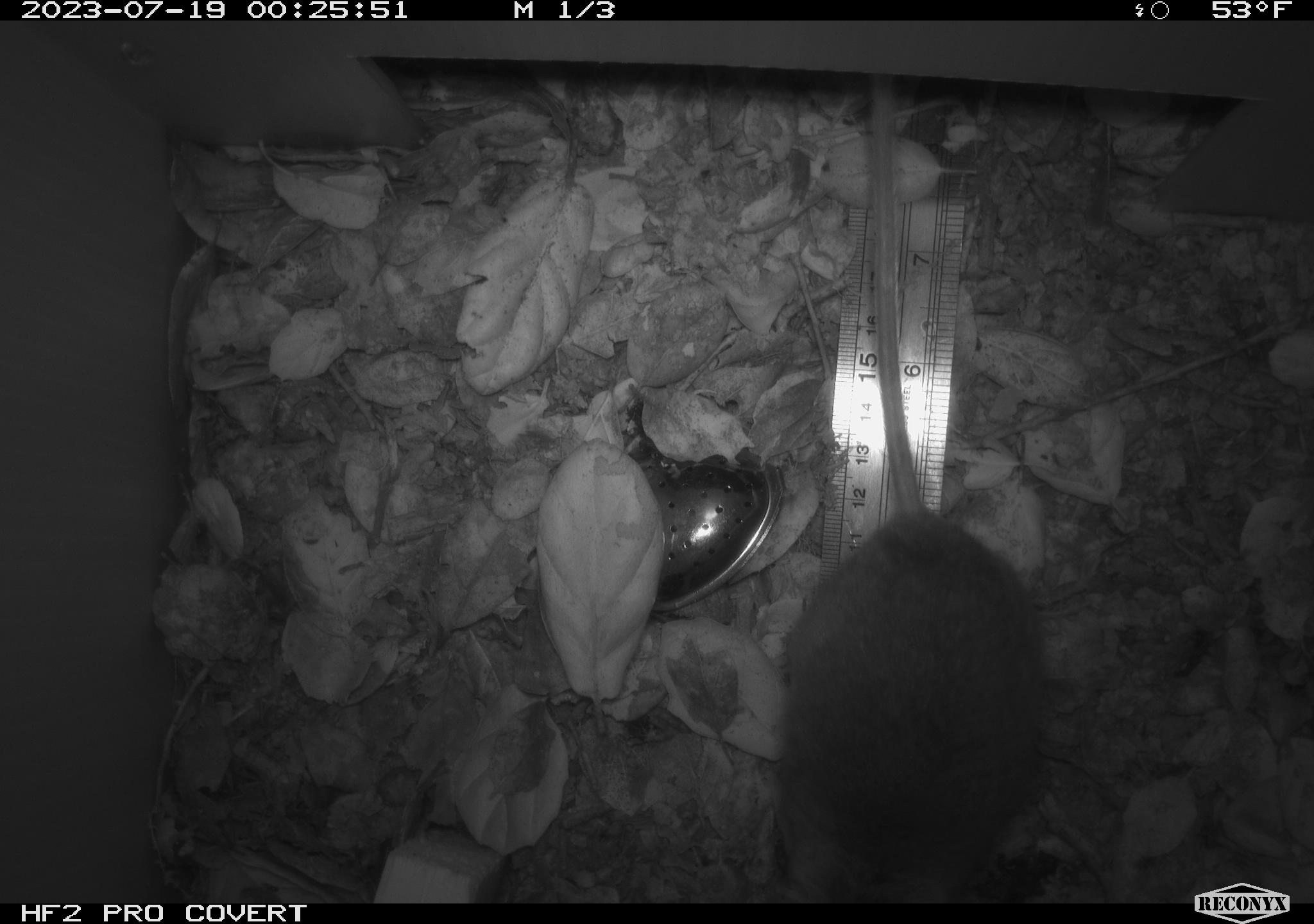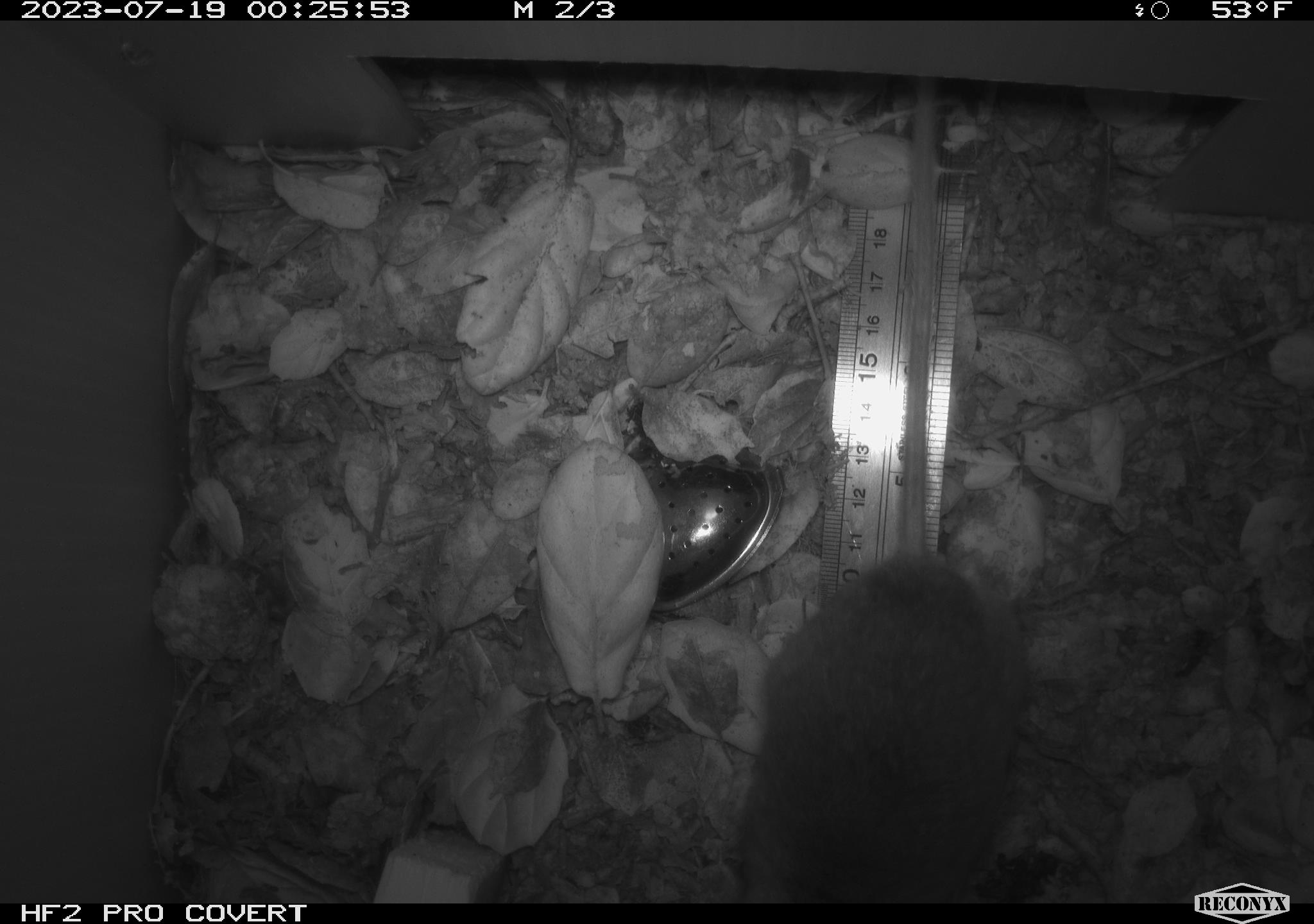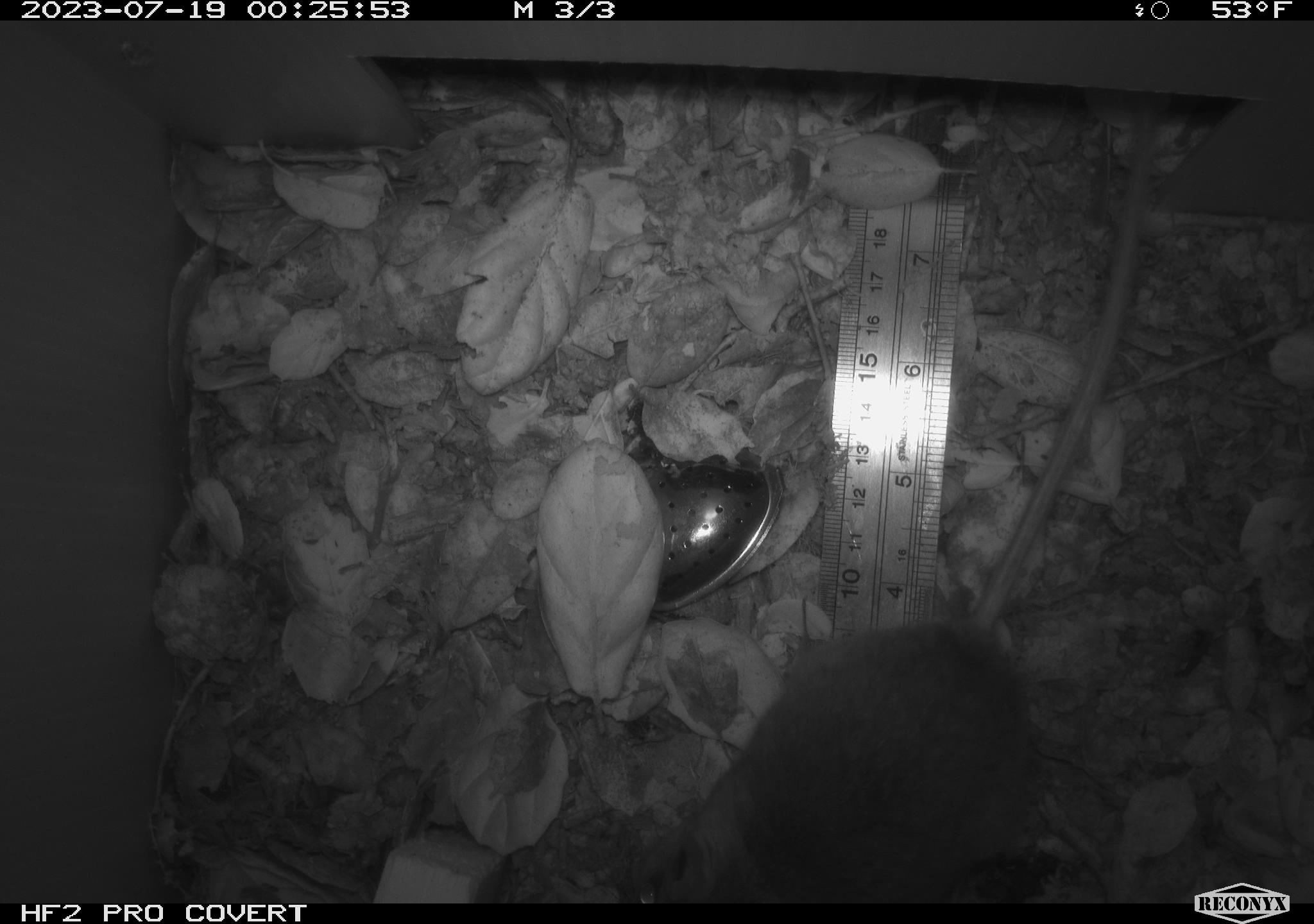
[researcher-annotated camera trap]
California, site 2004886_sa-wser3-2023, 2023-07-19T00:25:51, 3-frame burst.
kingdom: Animalia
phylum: Chordata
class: Mammalia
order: Rodentia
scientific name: Rodentia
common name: mouse species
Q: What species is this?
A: Mouse species (Rodentia).